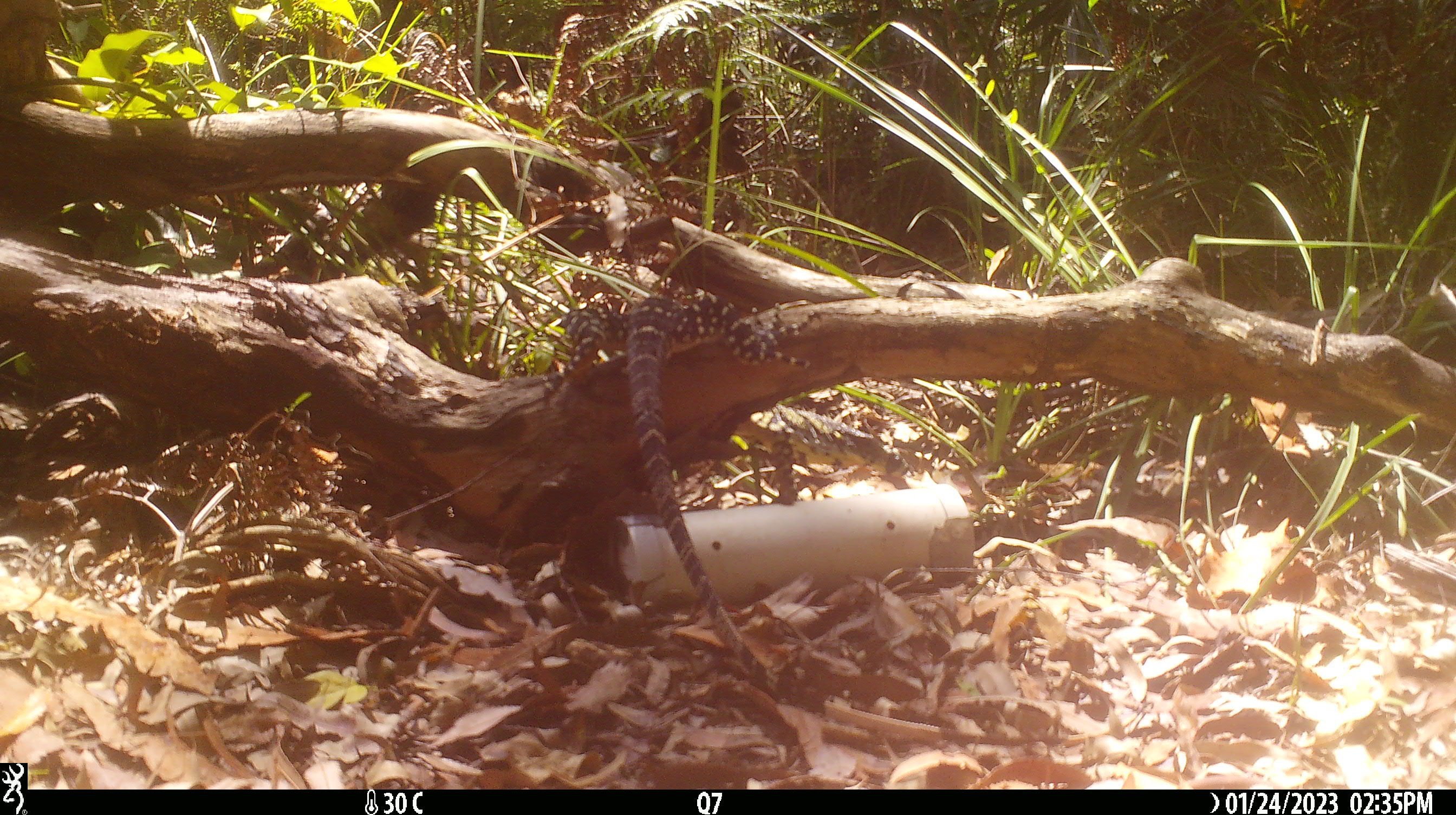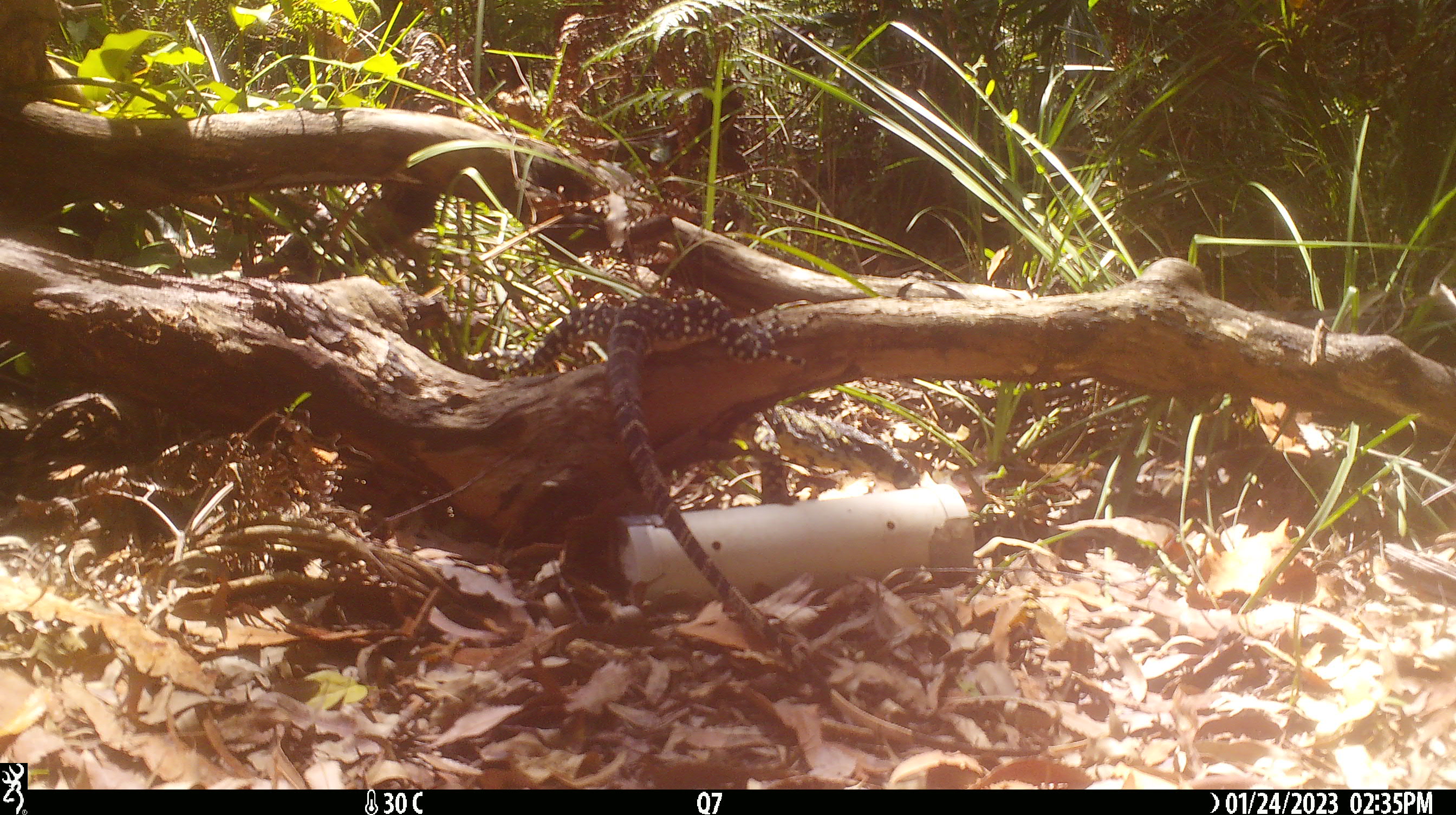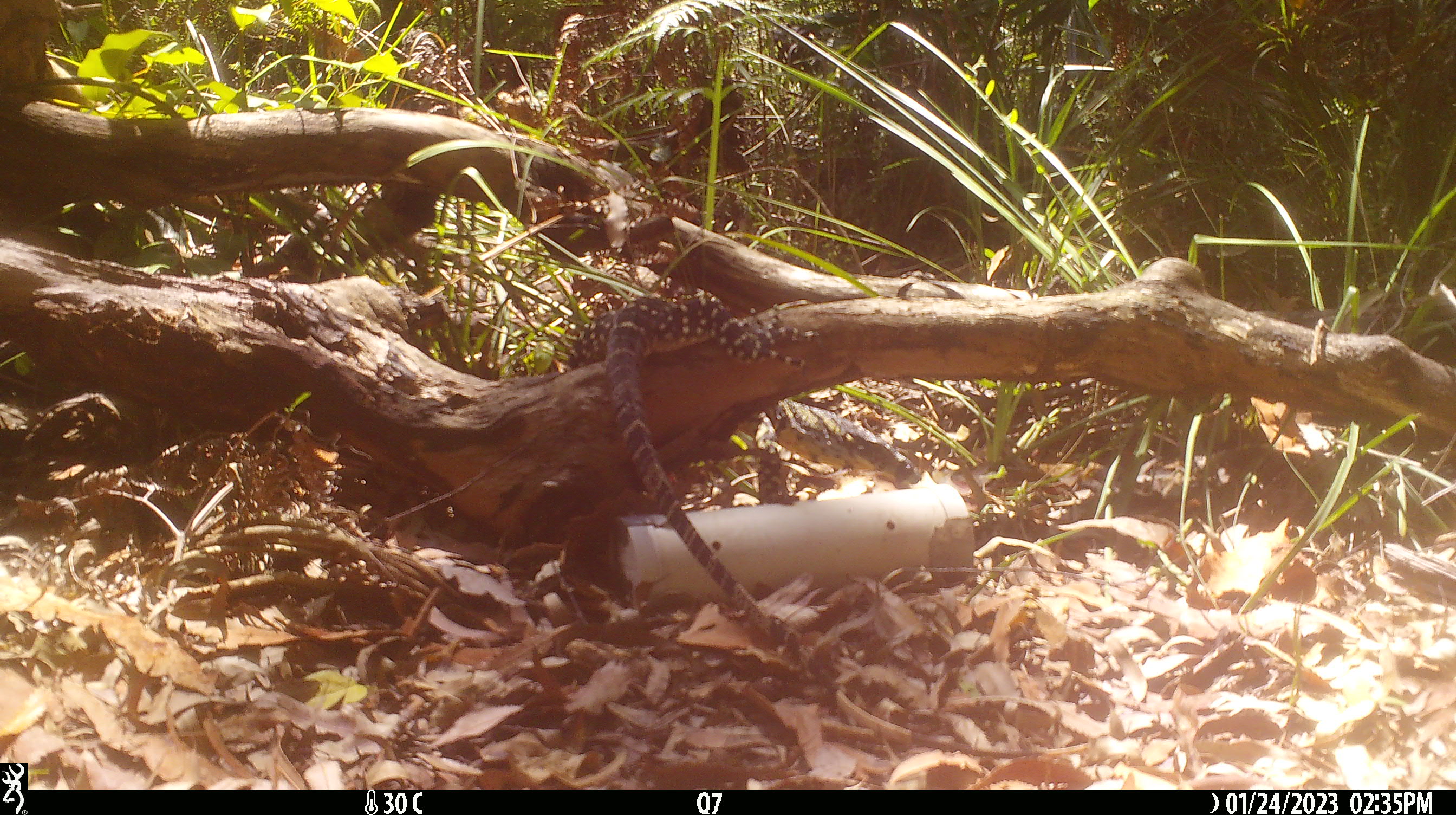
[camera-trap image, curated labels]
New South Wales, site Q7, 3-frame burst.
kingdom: Animalia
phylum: Chordata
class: Reptilia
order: Squamata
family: Varanidae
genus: Varanus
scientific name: Varanus varius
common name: lace monitor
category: goanna